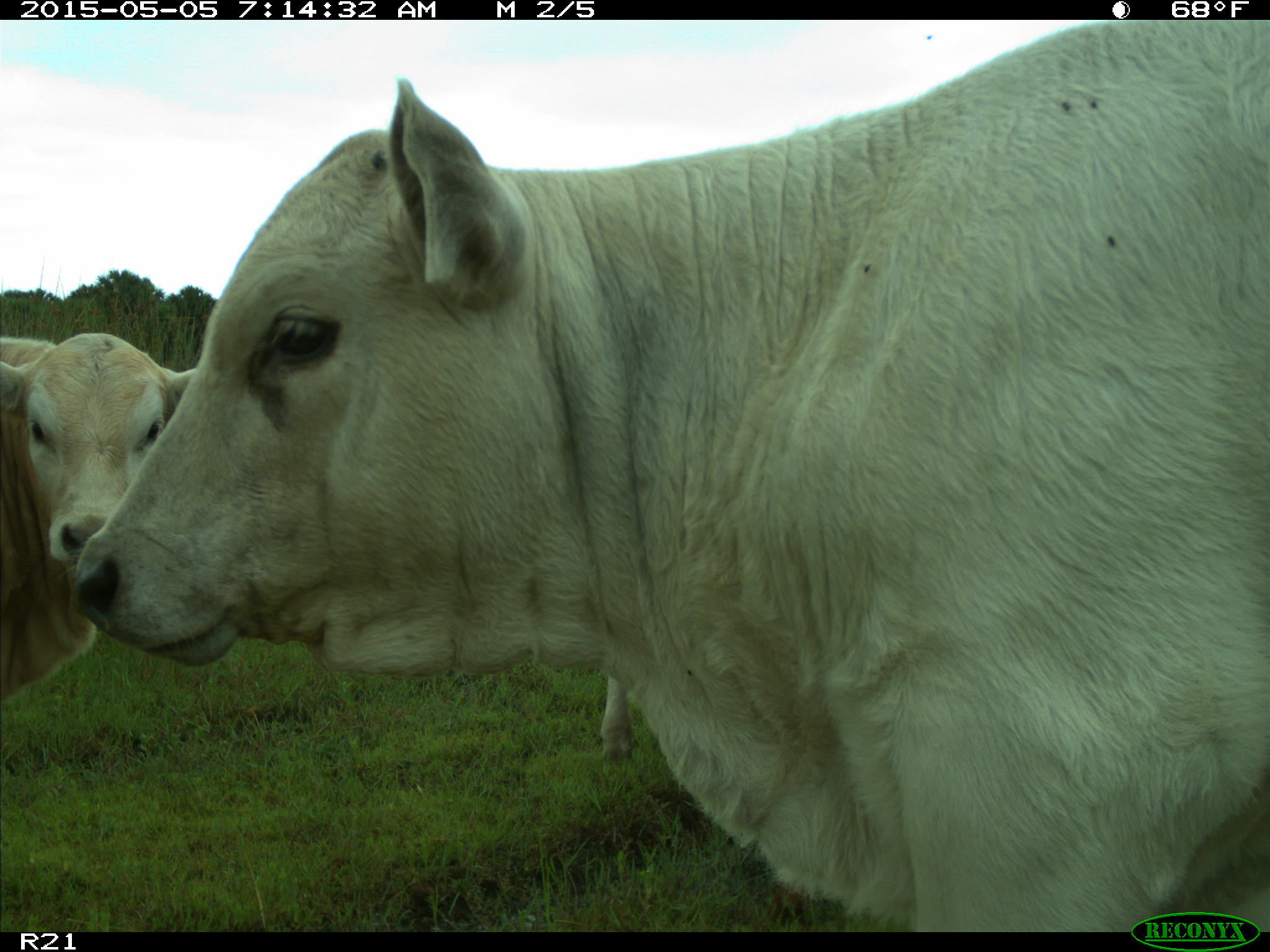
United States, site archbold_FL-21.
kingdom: Animalia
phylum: Chordata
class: Mammalia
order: Artiodactyla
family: Bovidae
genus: Bos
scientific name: Bos taurus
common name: domestic cow